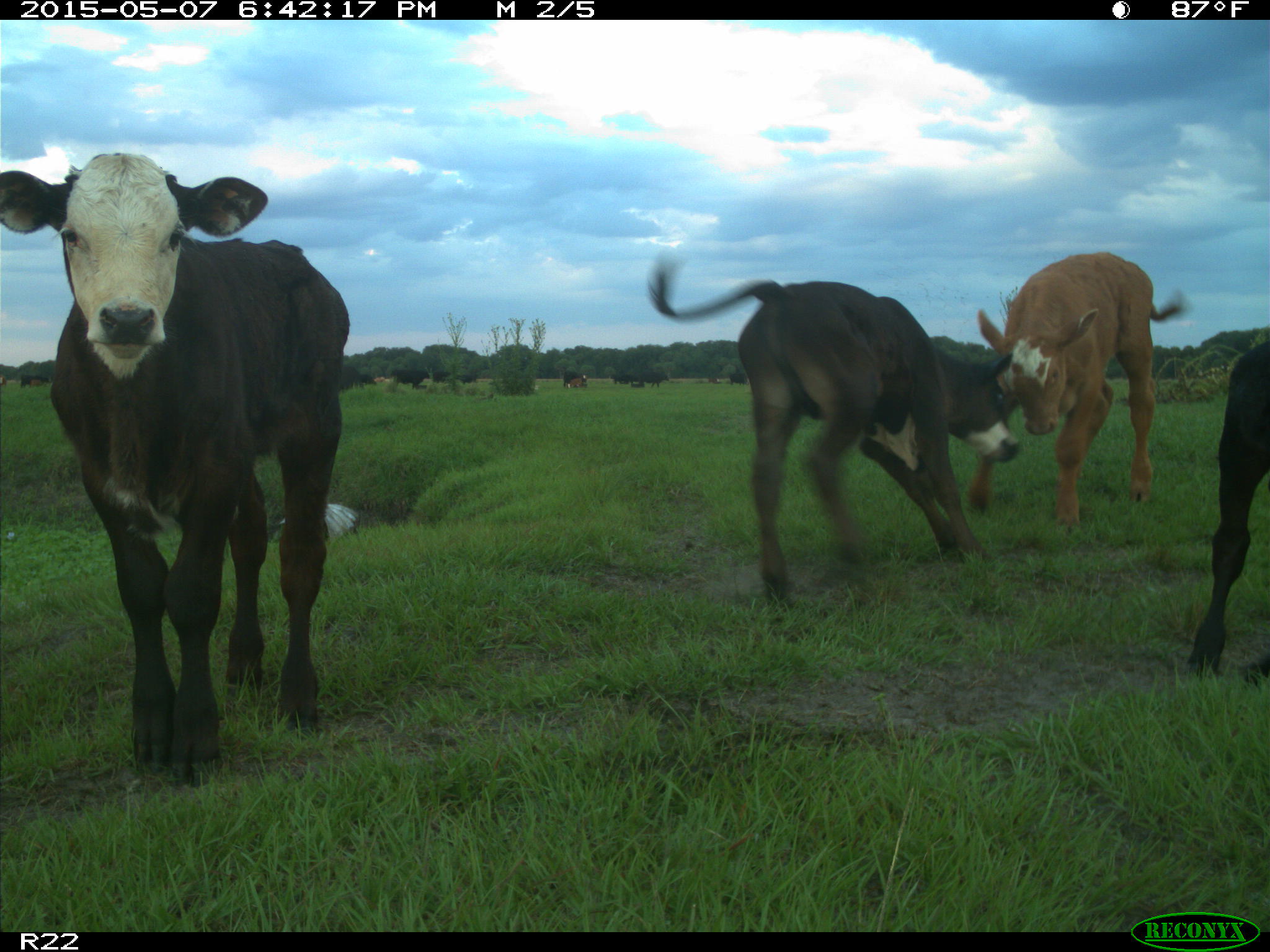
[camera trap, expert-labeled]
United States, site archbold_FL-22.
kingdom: Animalia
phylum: Chordata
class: Mammalia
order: Artiodactyla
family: Bovidae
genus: Bos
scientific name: Bos taurus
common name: domestic cow